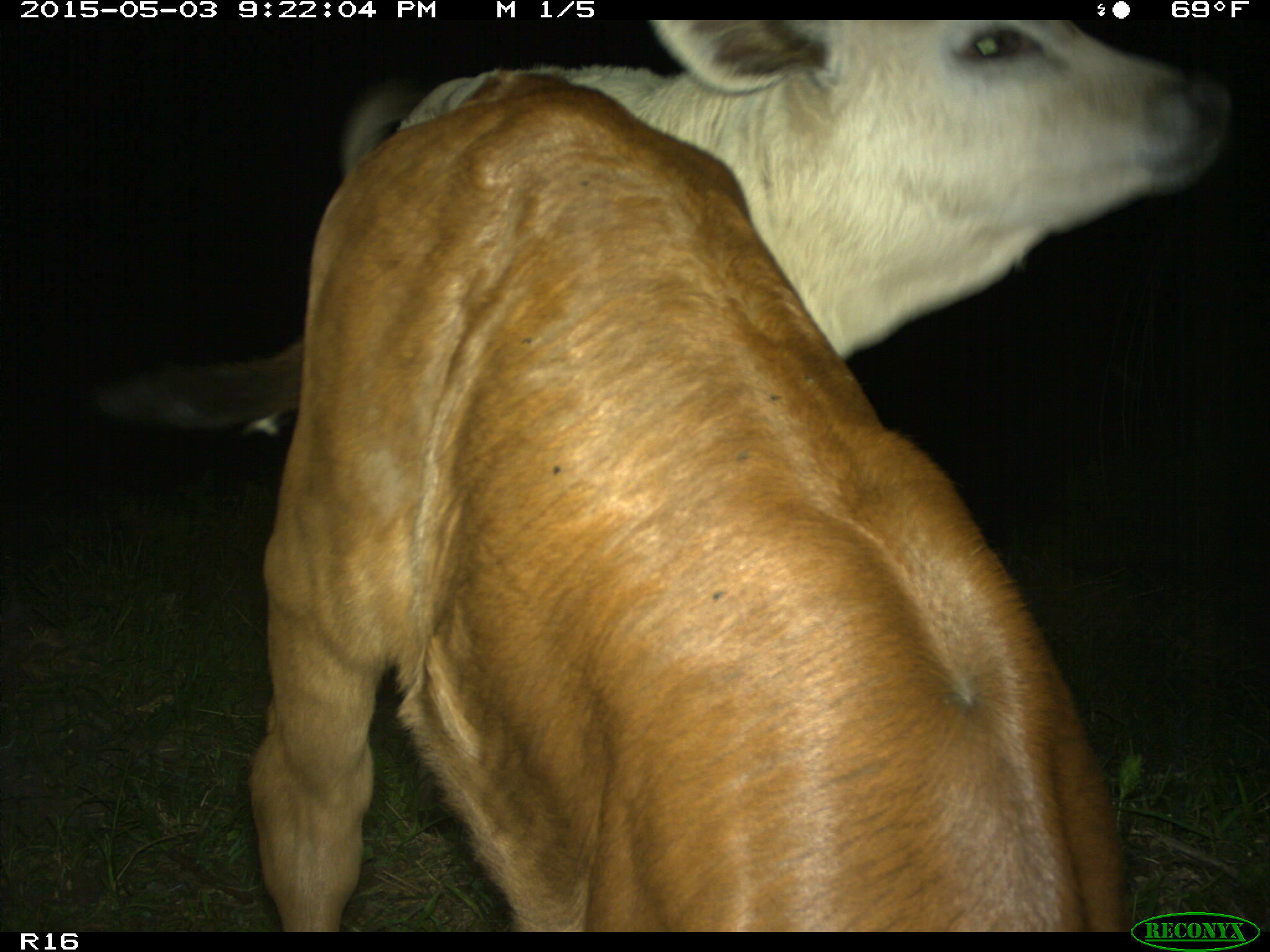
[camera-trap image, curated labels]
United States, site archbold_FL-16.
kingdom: Animalia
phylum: Chordata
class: Mammalia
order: Artiodactyla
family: Bovidae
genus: Bos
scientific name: Bos taurus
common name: domestic cow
Bos taurus (domestic cow).